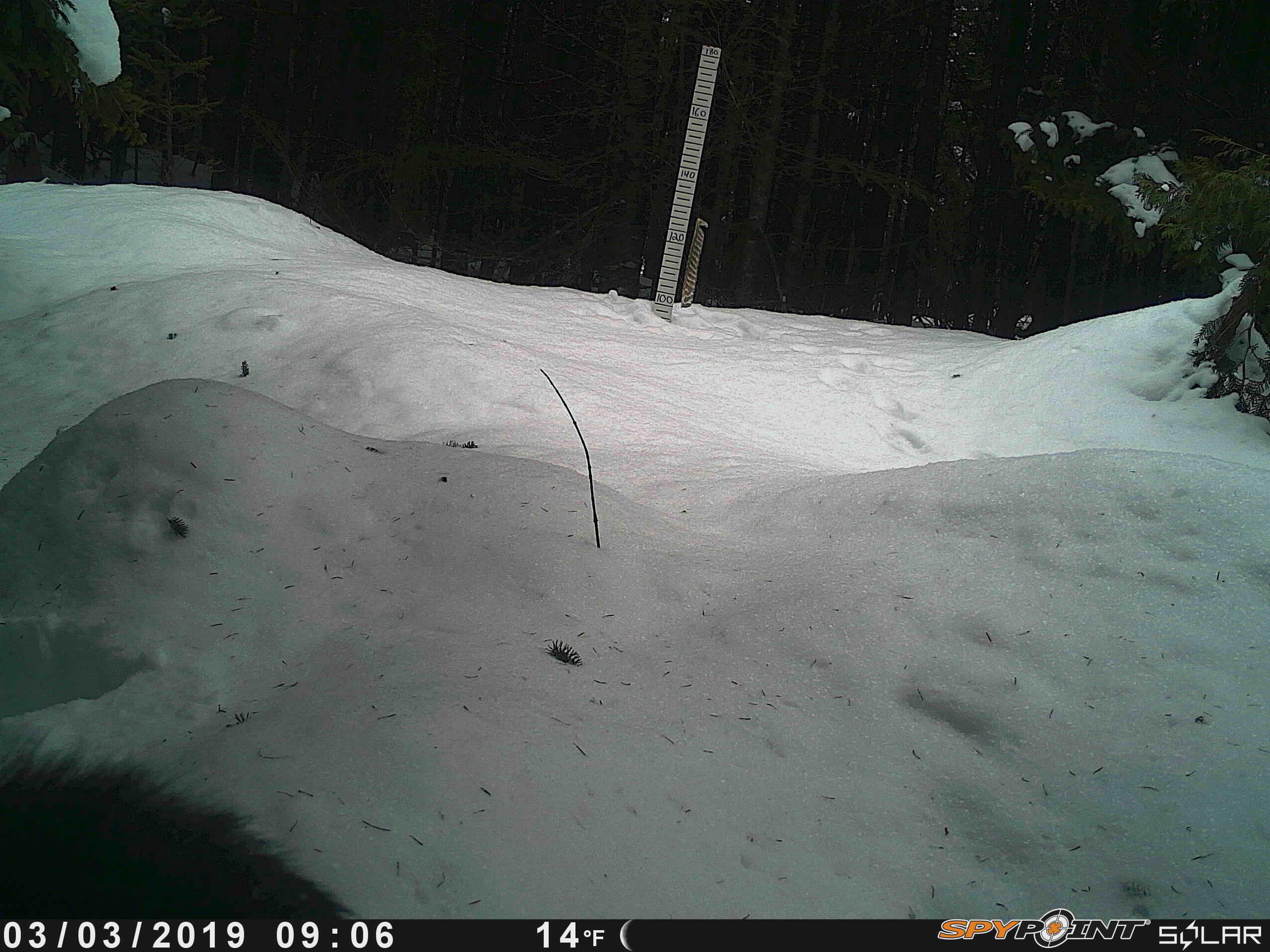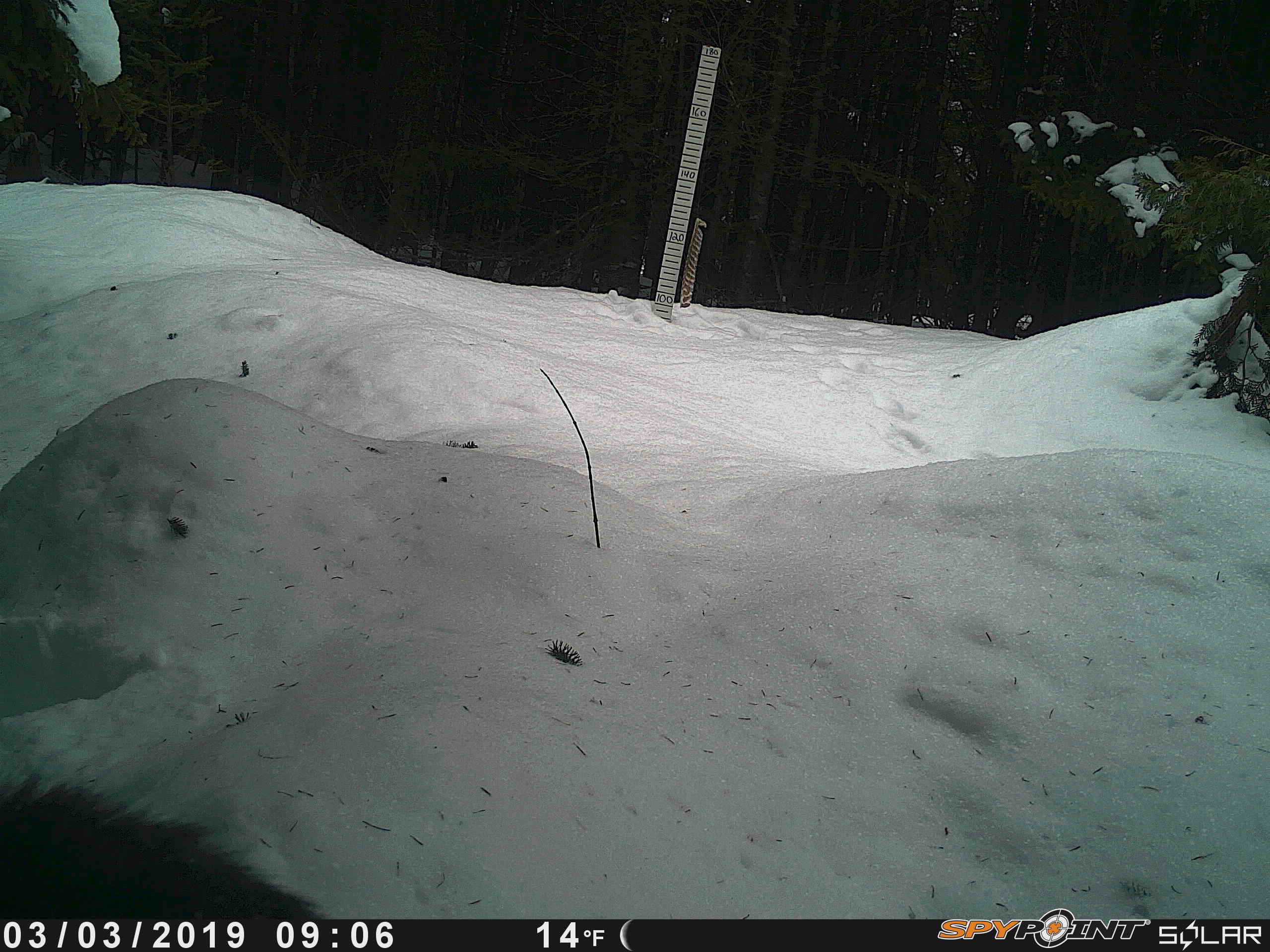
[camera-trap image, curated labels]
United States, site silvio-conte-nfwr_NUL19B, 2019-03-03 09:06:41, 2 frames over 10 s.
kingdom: Animalia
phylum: Chordata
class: Mammalia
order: Artiodactyla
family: Cervidae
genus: Alces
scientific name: Alces alces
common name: moose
Moose (Alces alces).